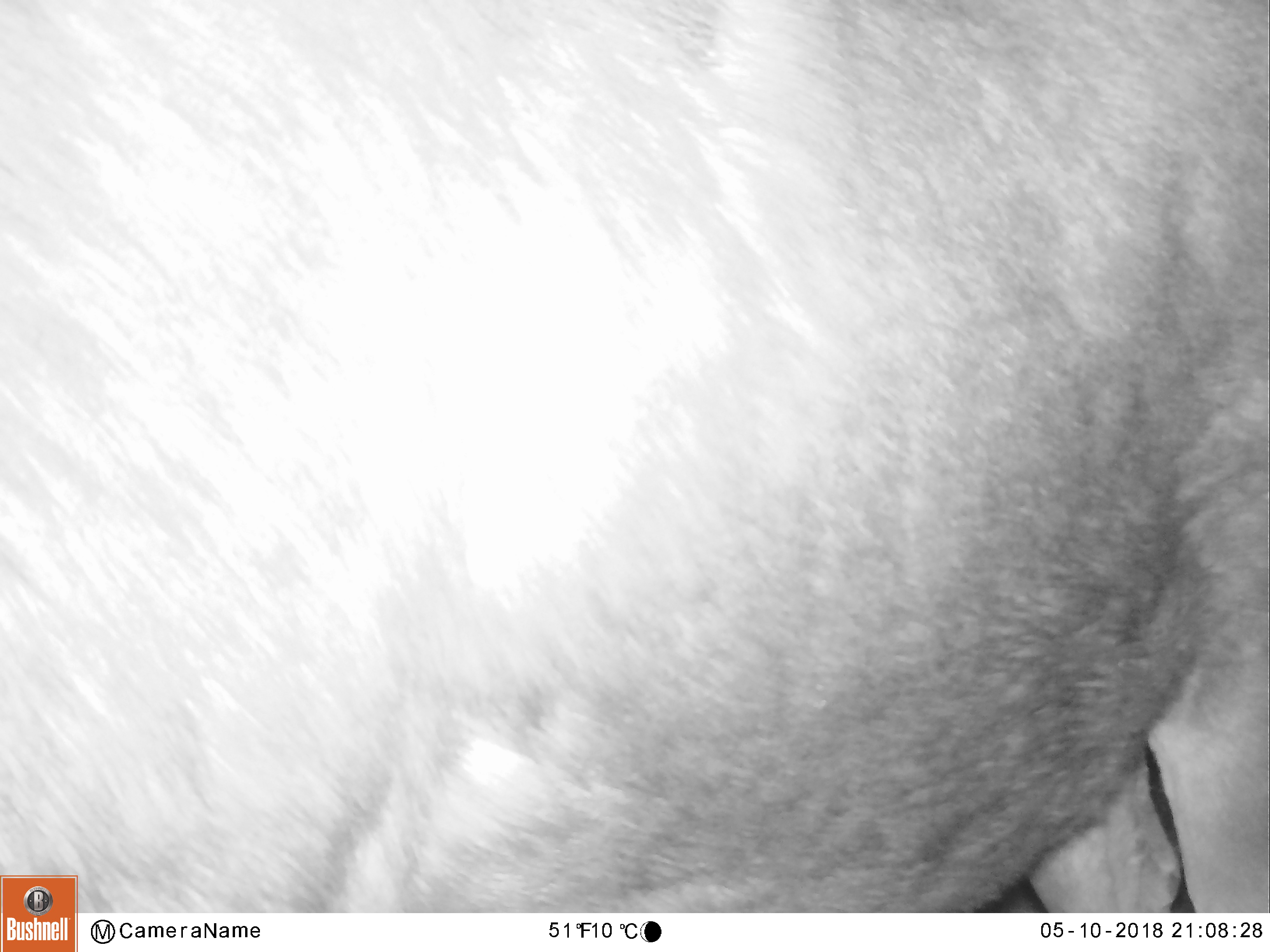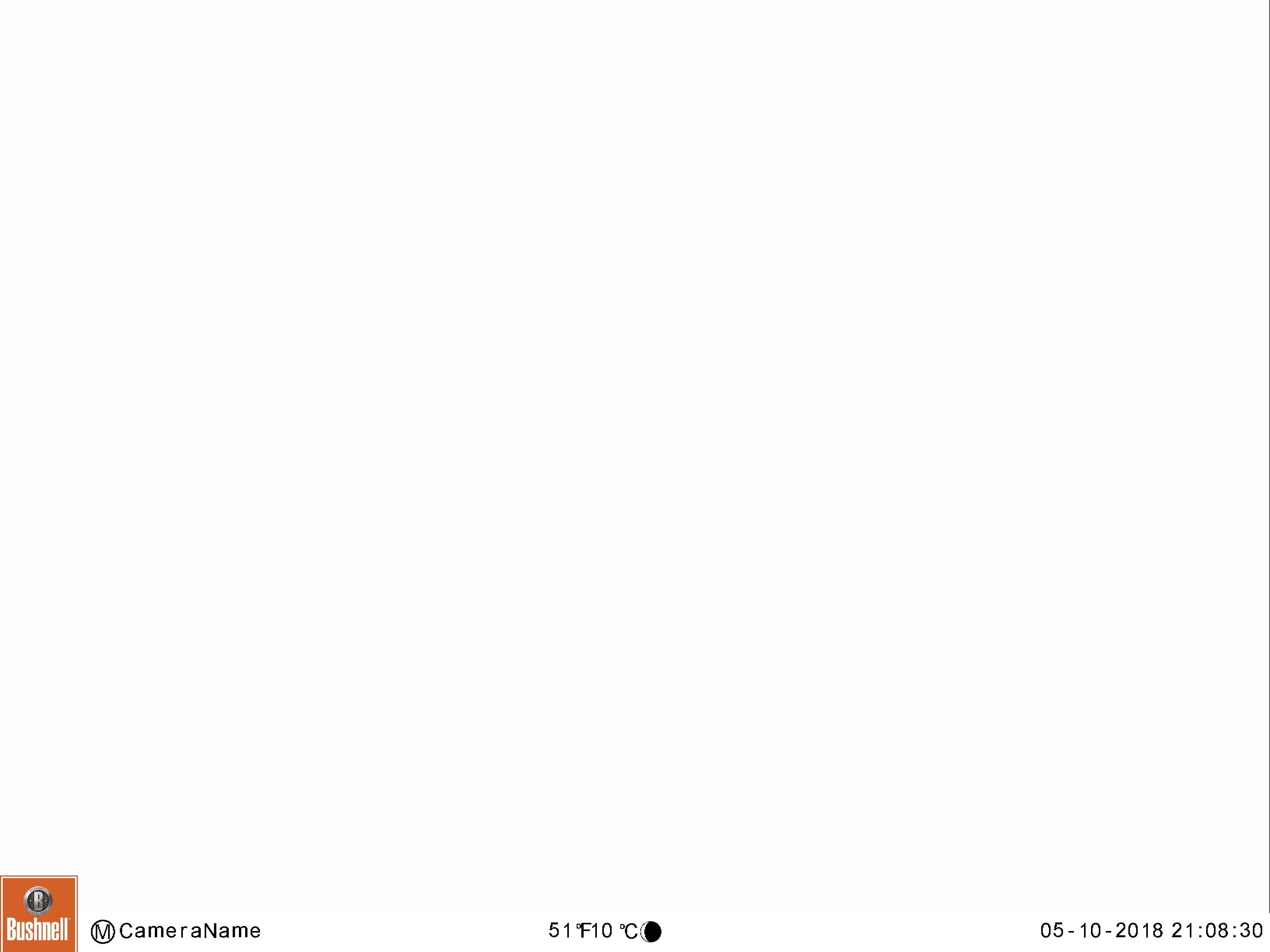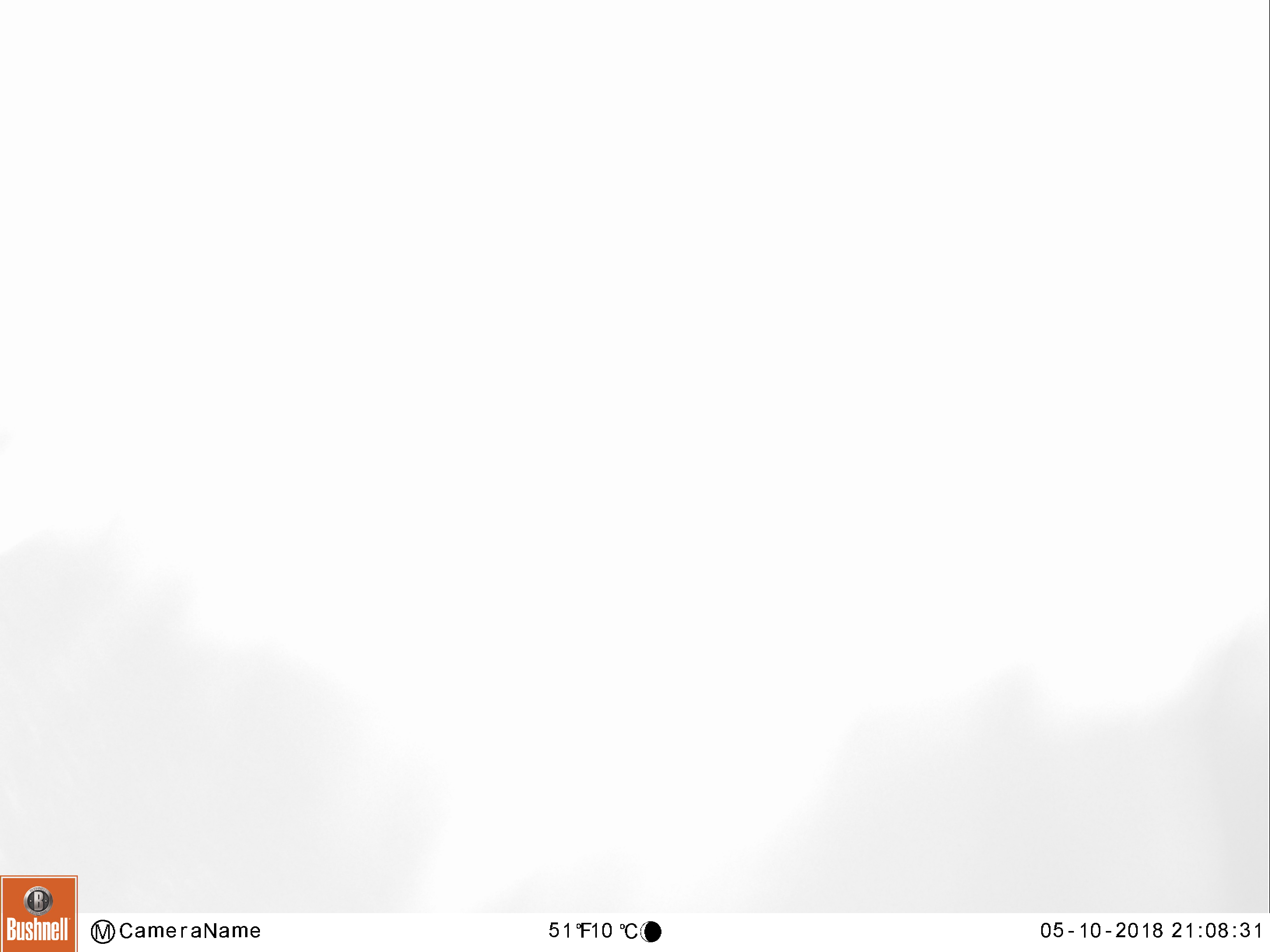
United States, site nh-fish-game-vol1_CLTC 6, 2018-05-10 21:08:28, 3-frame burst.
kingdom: Animalia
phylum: Chordata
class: Mammalia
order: Artiodactyla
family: Cervidae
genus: Alces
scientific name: Alces alces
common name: moose